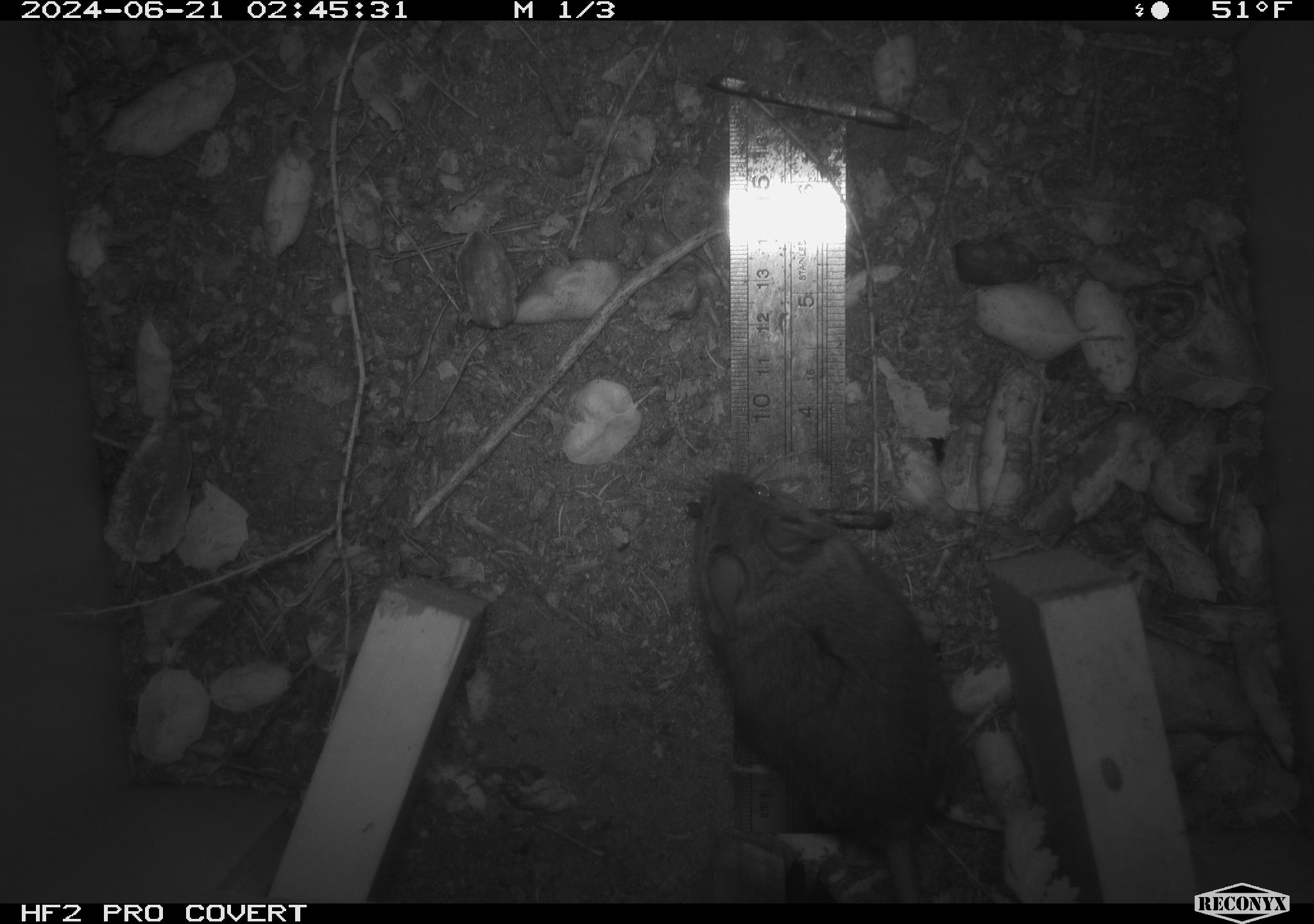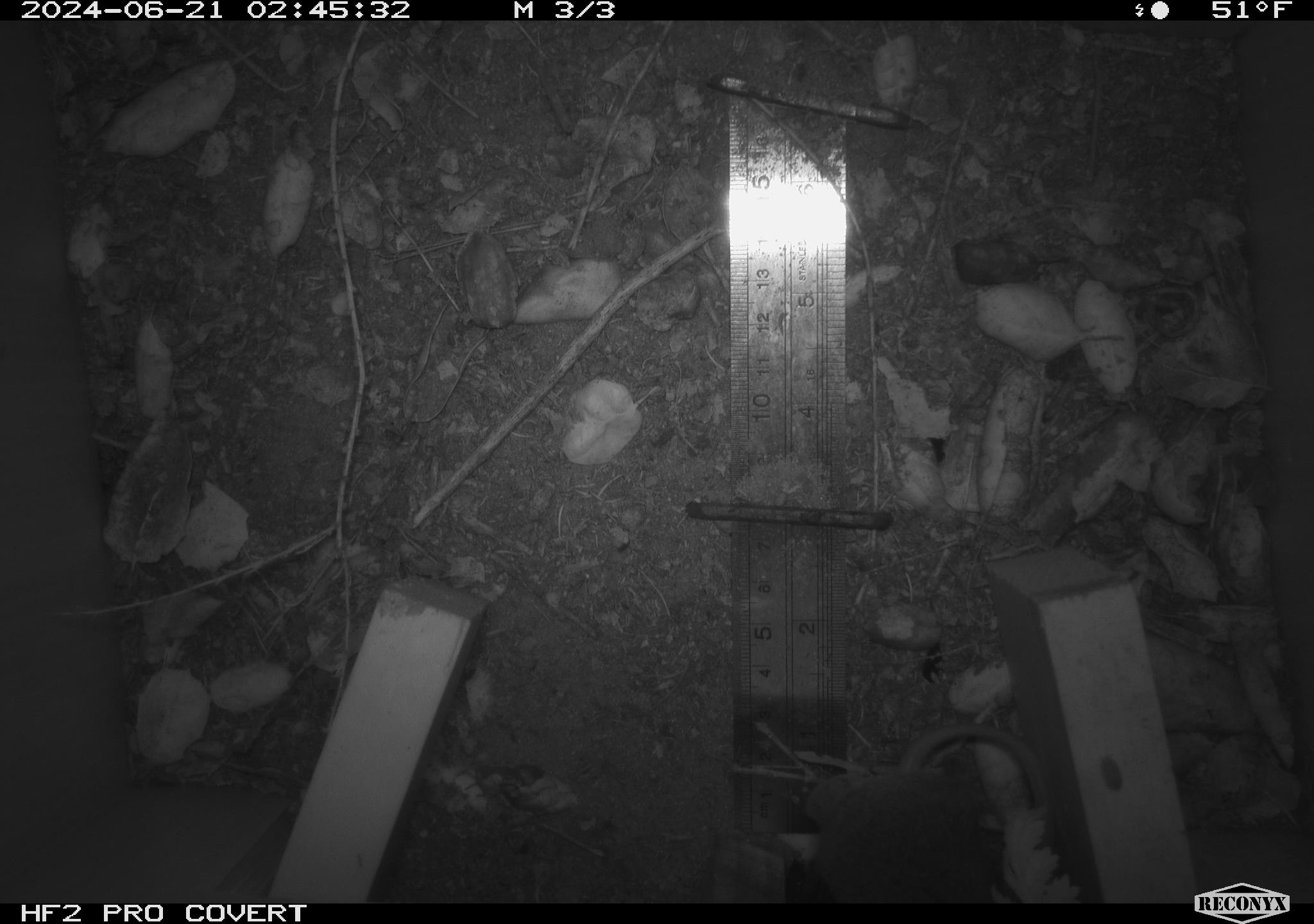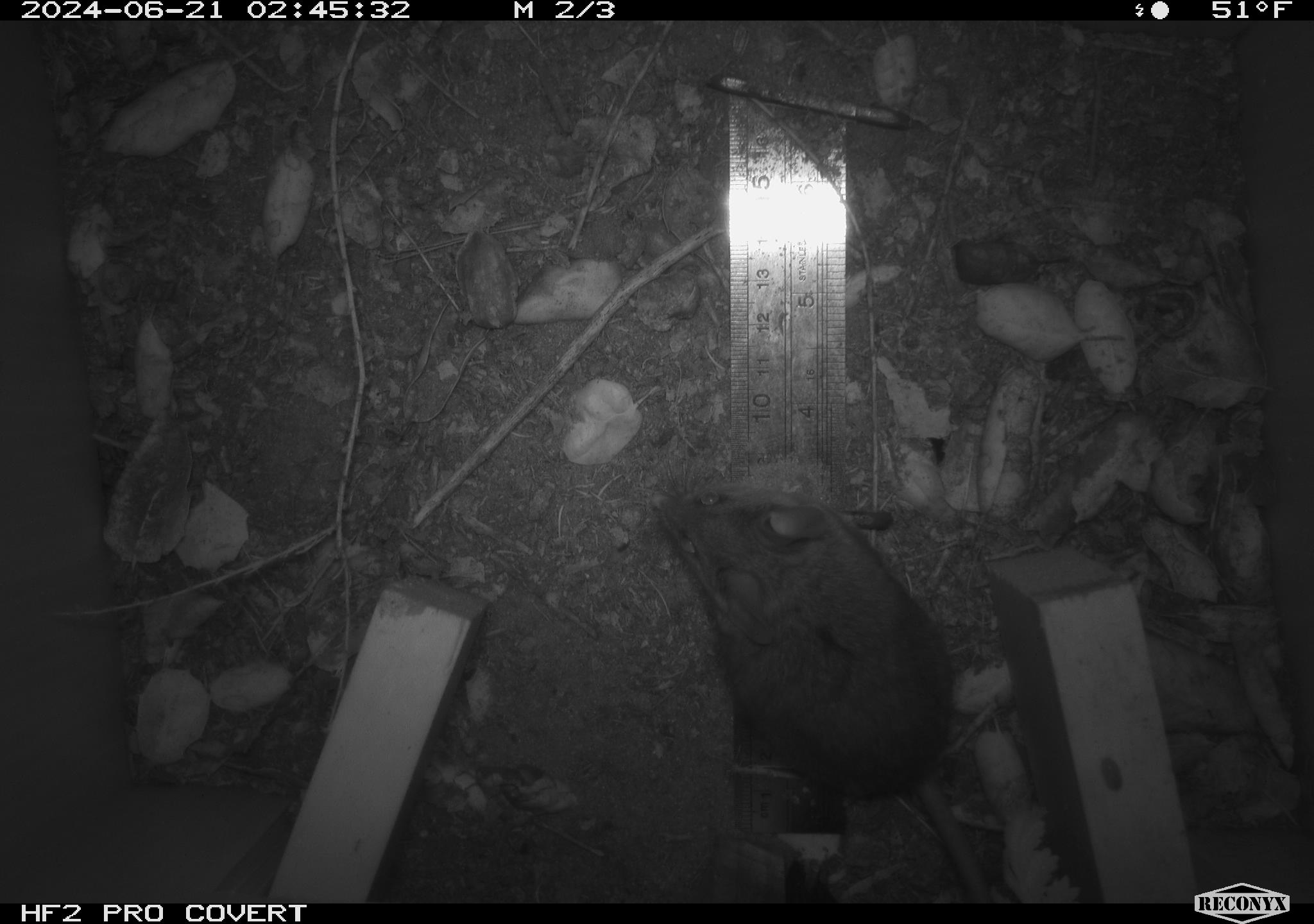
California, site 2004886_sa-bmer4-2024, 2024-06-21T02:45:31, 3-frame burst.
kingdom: Animalia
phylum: Chordata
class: Mammalia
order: Rodentia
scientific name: Rodentia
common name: woodrat or rat or mouse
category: woodrat or rat or mouse species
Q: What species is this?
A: Woodrat or rat or mouse species (woodrat or rat or mouse) (Rodentia).